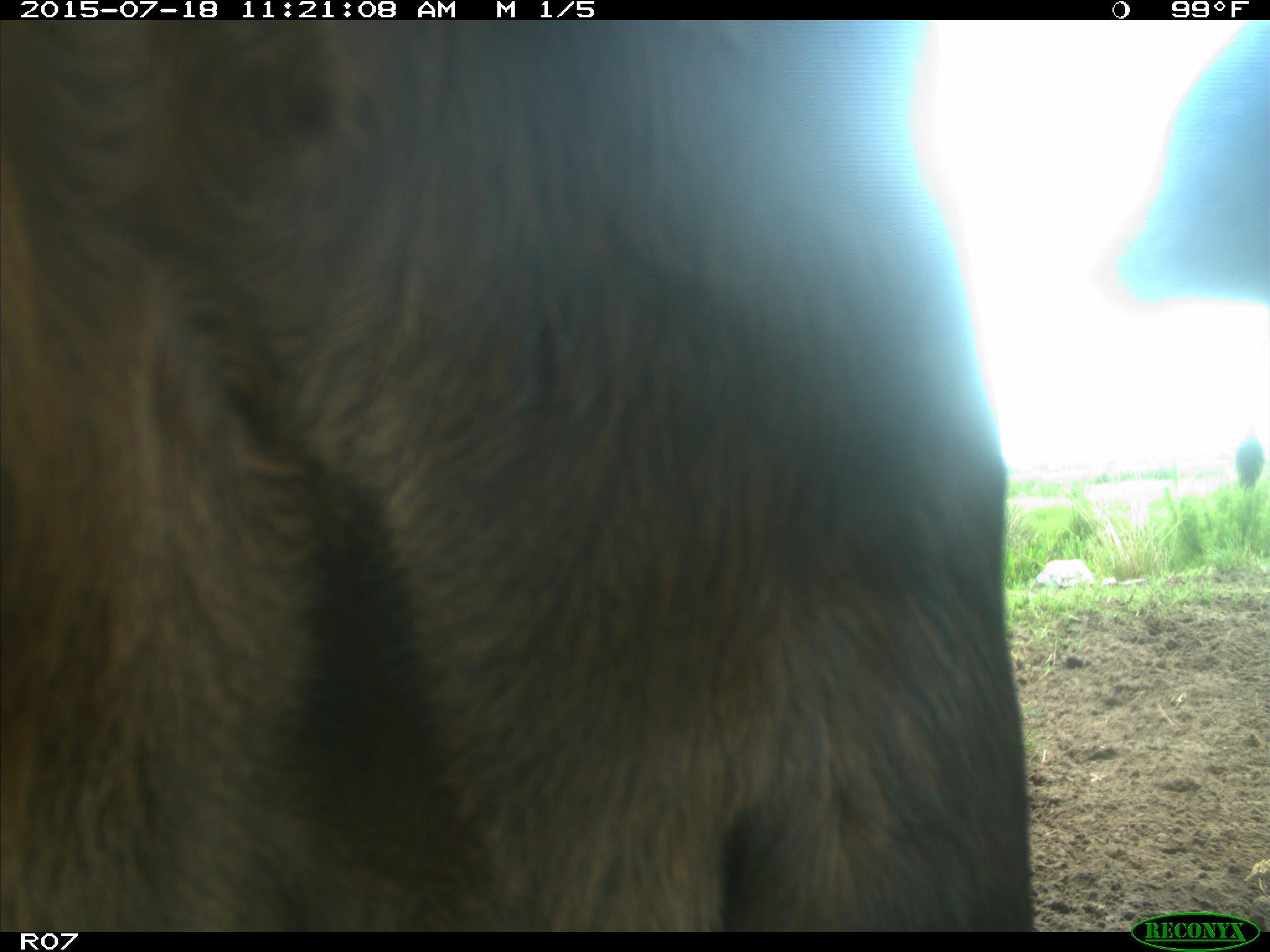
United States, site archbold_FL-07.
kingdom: Animalia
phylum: Chordata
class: Mammalia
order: Artiodactyla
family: Bovidae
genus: Bos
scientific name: Bos taurus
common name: domestic cow